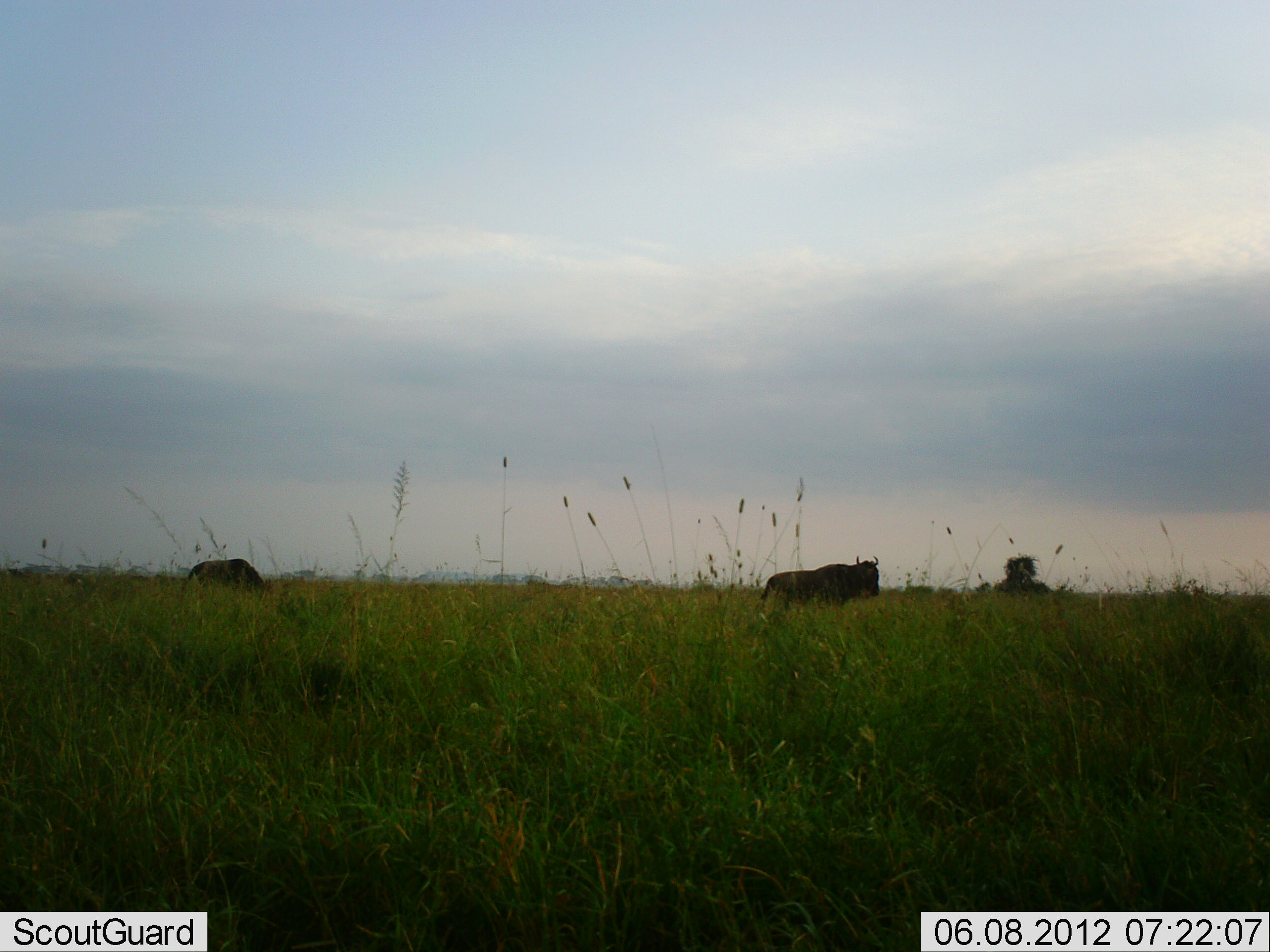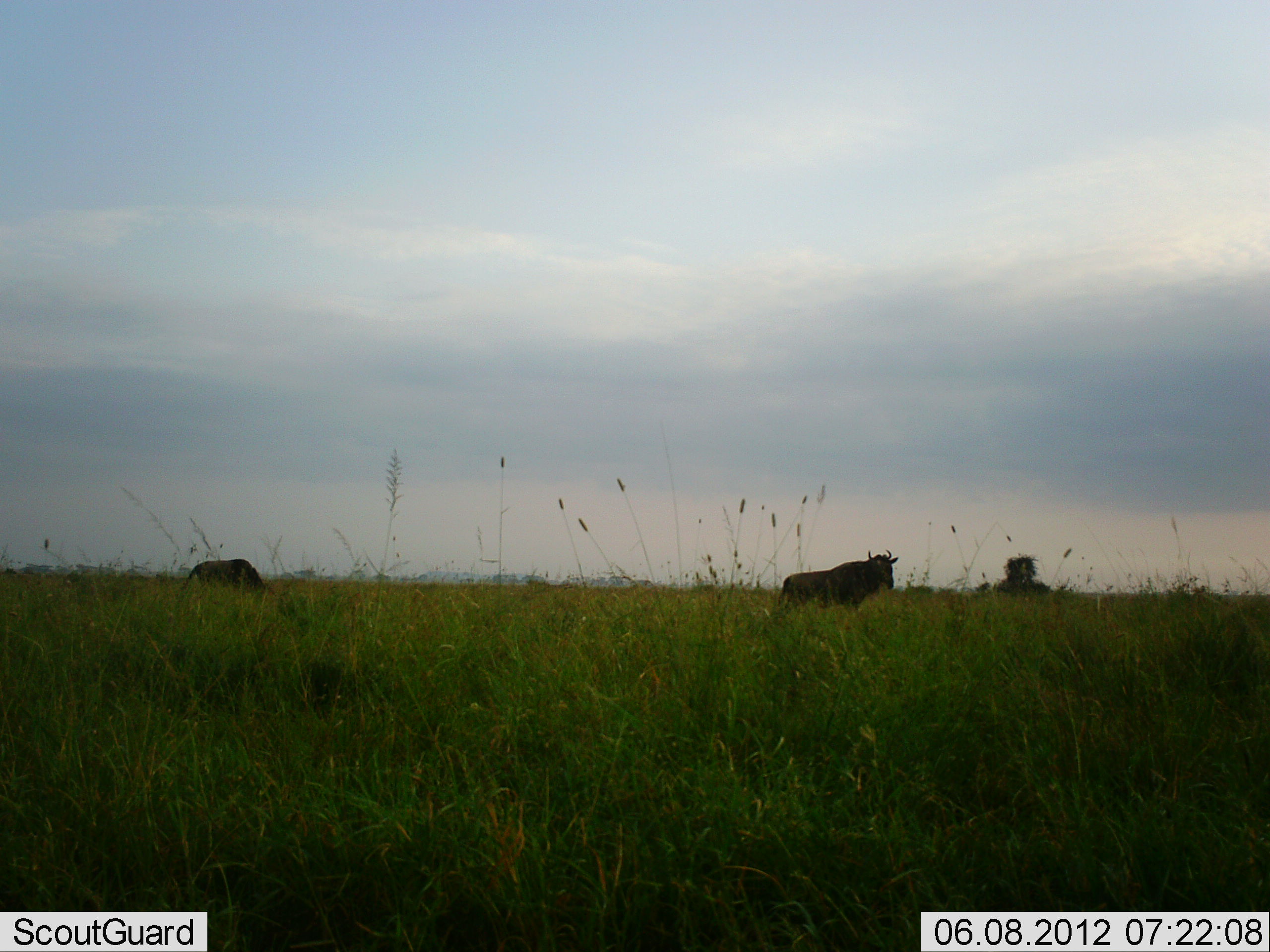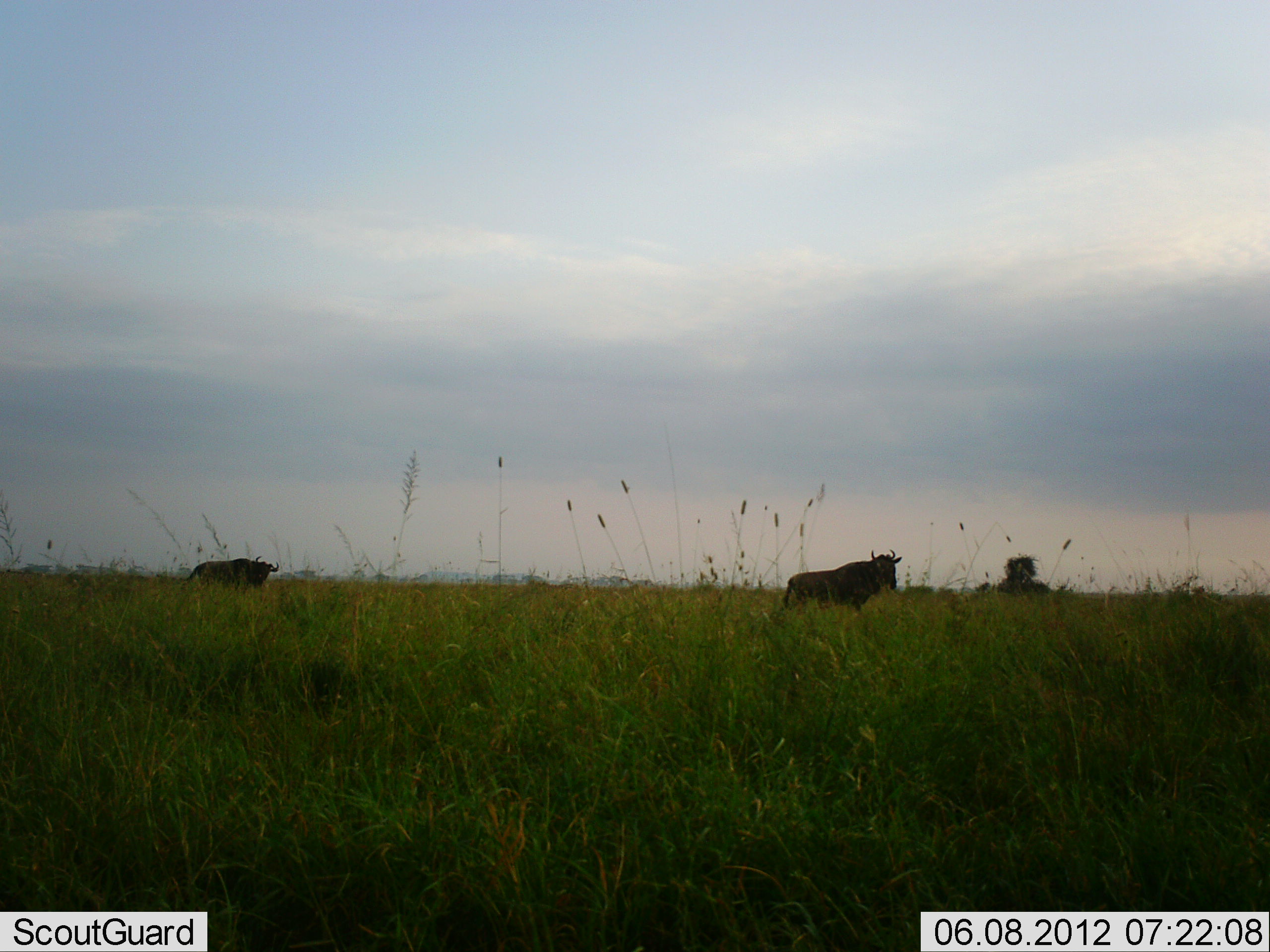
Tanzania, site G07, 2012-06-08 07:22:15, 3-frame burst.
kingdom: Animalia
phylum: Chordata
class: Mammalia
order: Artiodactyla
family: Bovidae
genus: Connochaetes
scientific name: Connochaetes taurinus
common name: blue wildebeest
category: wildebeest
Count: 2.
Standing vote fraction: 20%.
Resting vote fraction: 0%.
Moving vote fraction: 70%.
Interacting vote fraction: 0%.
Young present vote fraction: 0%.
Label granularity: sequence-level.